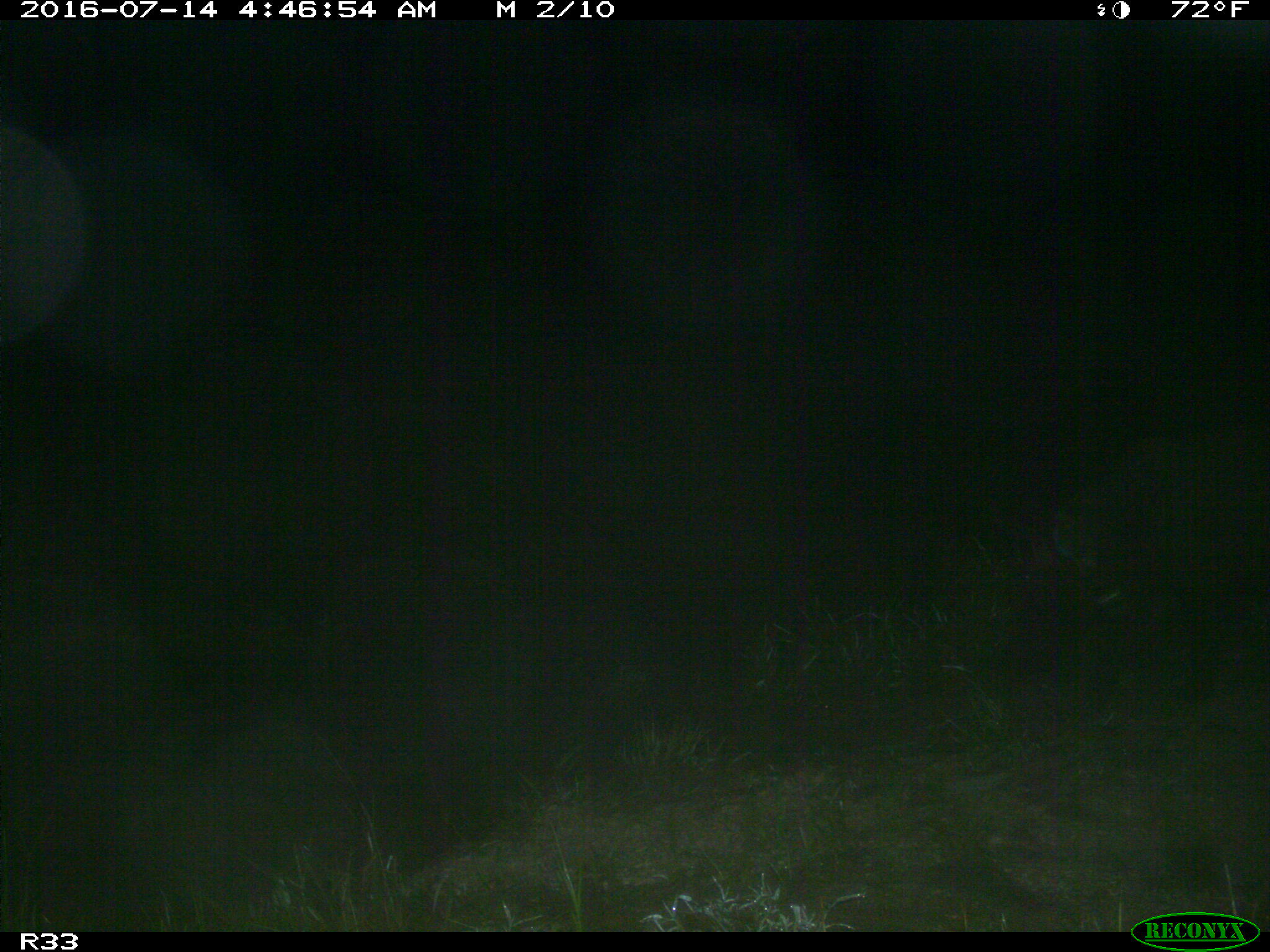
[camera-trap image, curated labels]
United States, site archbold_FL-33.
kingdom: Animalia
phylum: Chordata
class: Mammalia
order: Artiodactyla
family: Suidae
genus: Sus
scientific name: Sus scrofa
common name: wild boar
Sus scrofa (wild boar).